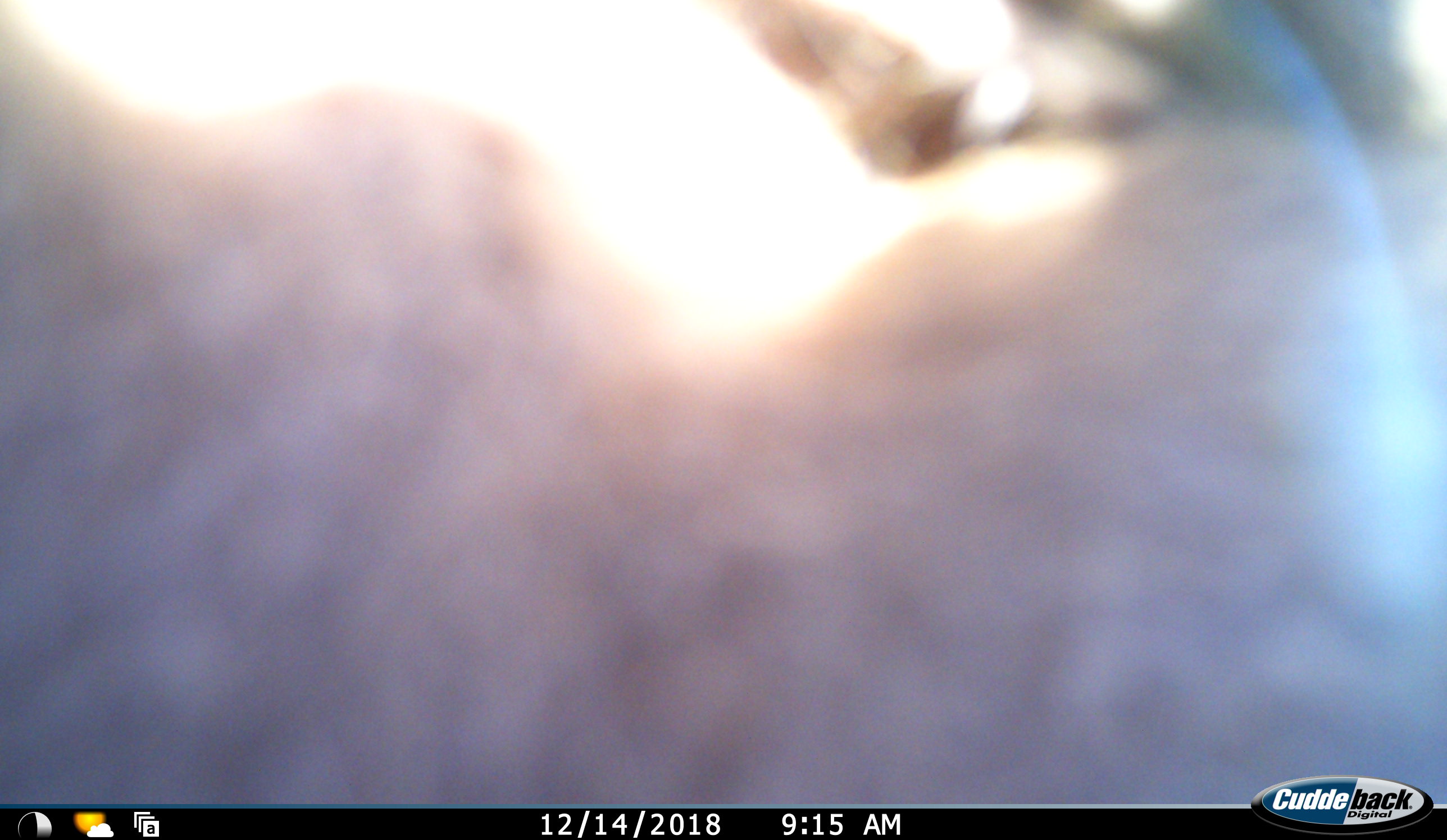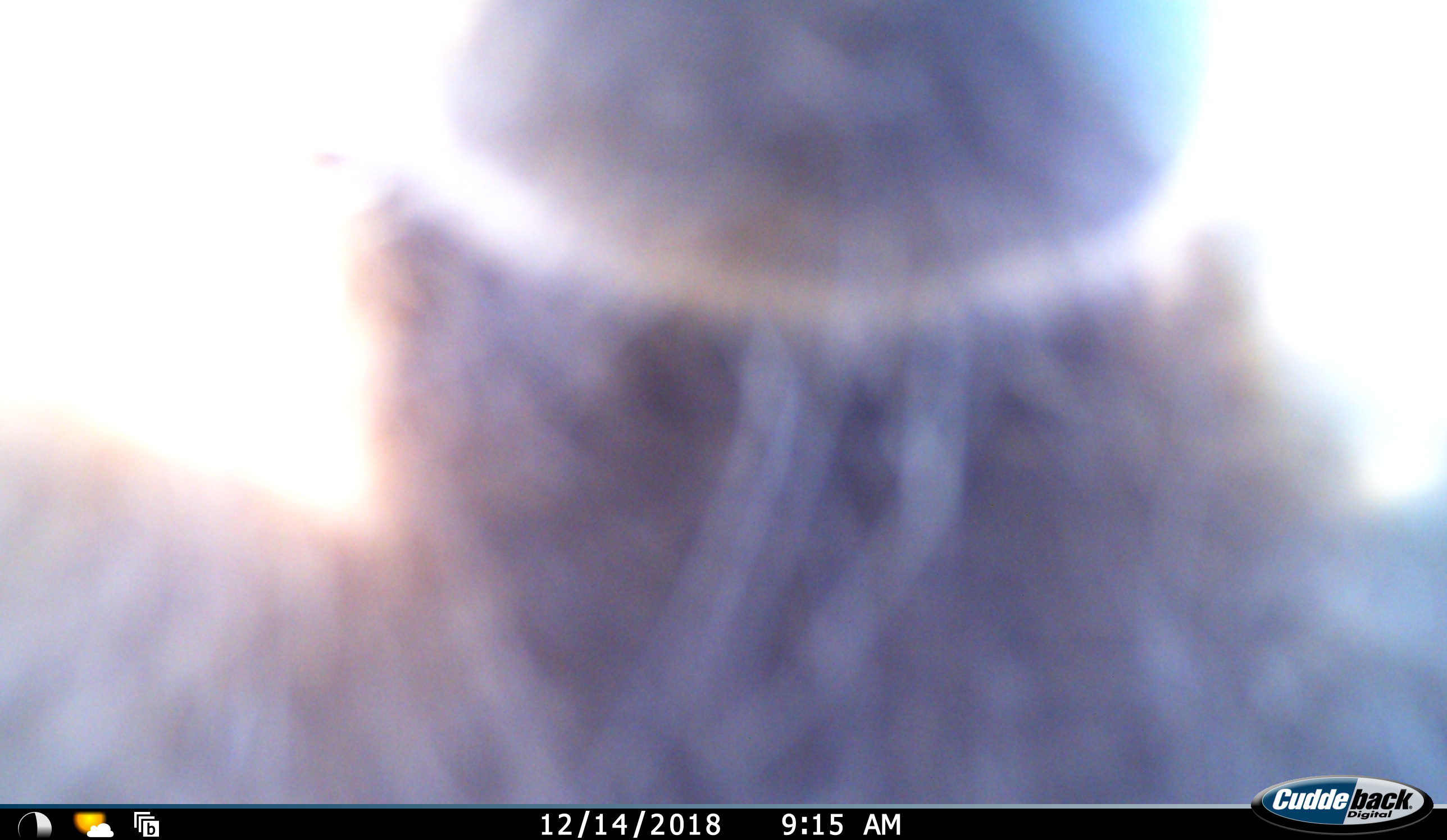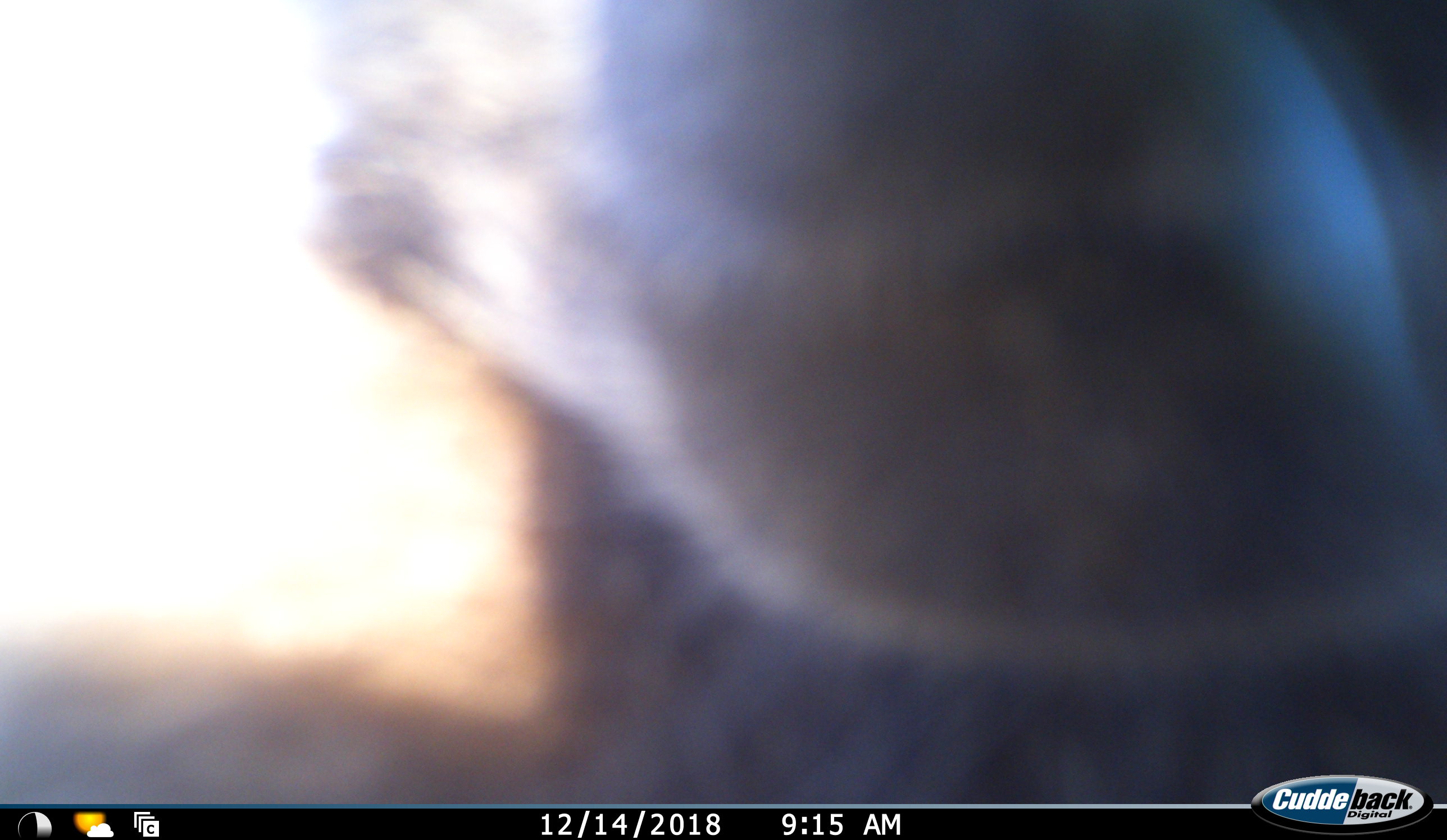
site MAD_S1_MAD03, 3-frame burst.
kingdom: Animalia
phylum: Chordata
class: Mammalia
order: Primates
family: Cercopithecidae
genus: Chlorocebus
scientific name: Chlorocebus pygerythrus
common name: vervet monkey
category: monkeyvervet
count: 1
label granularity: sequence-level